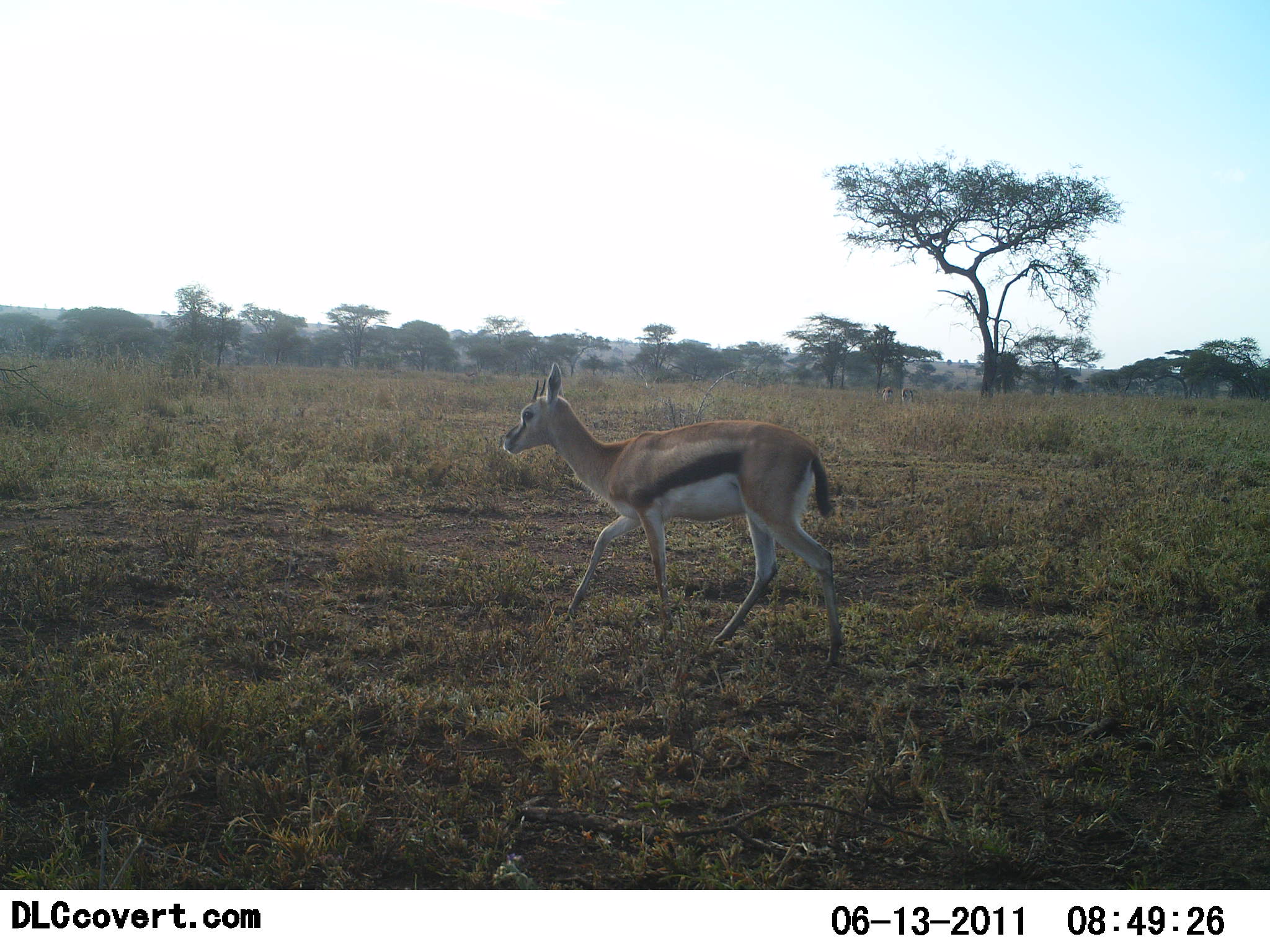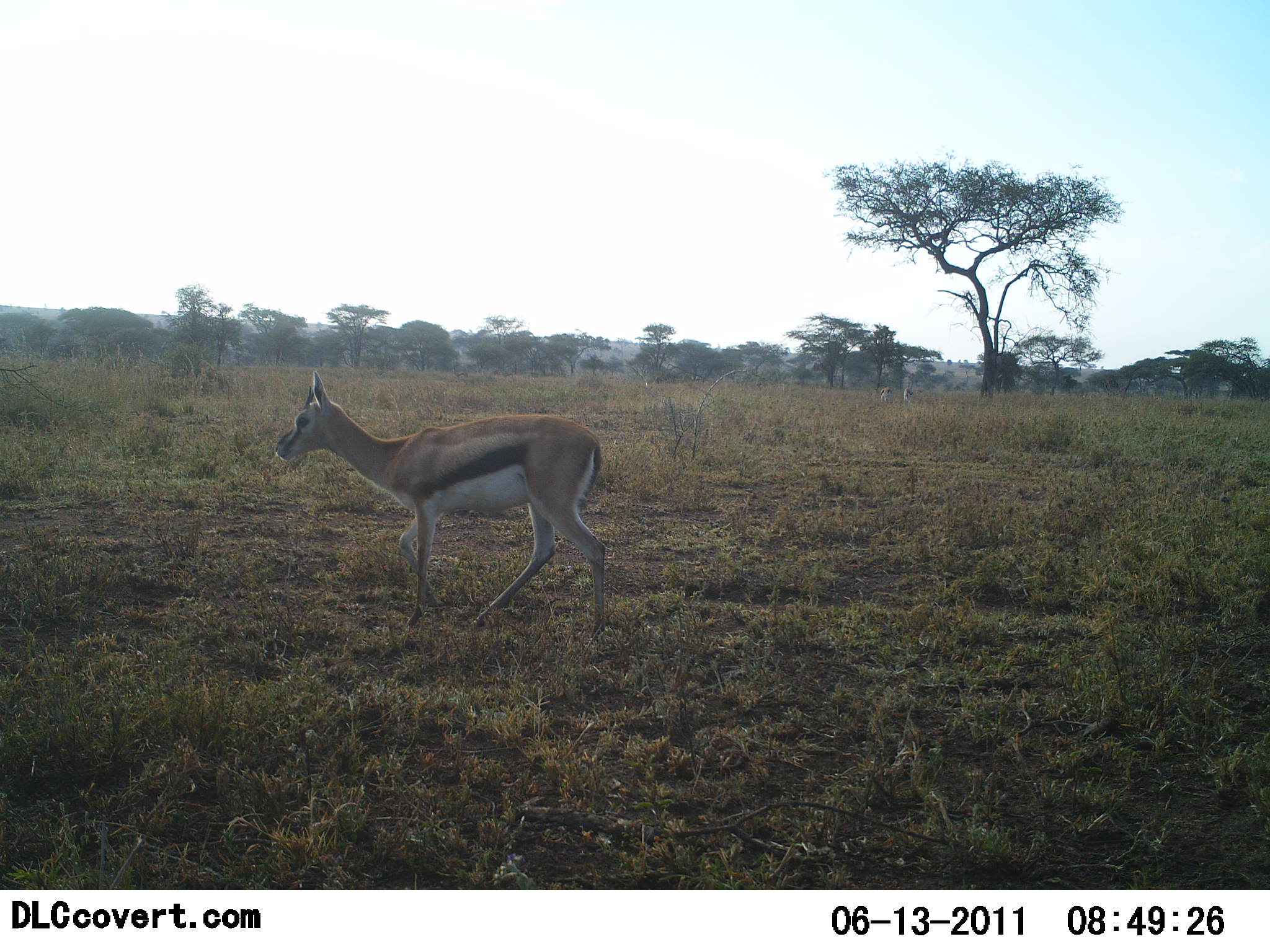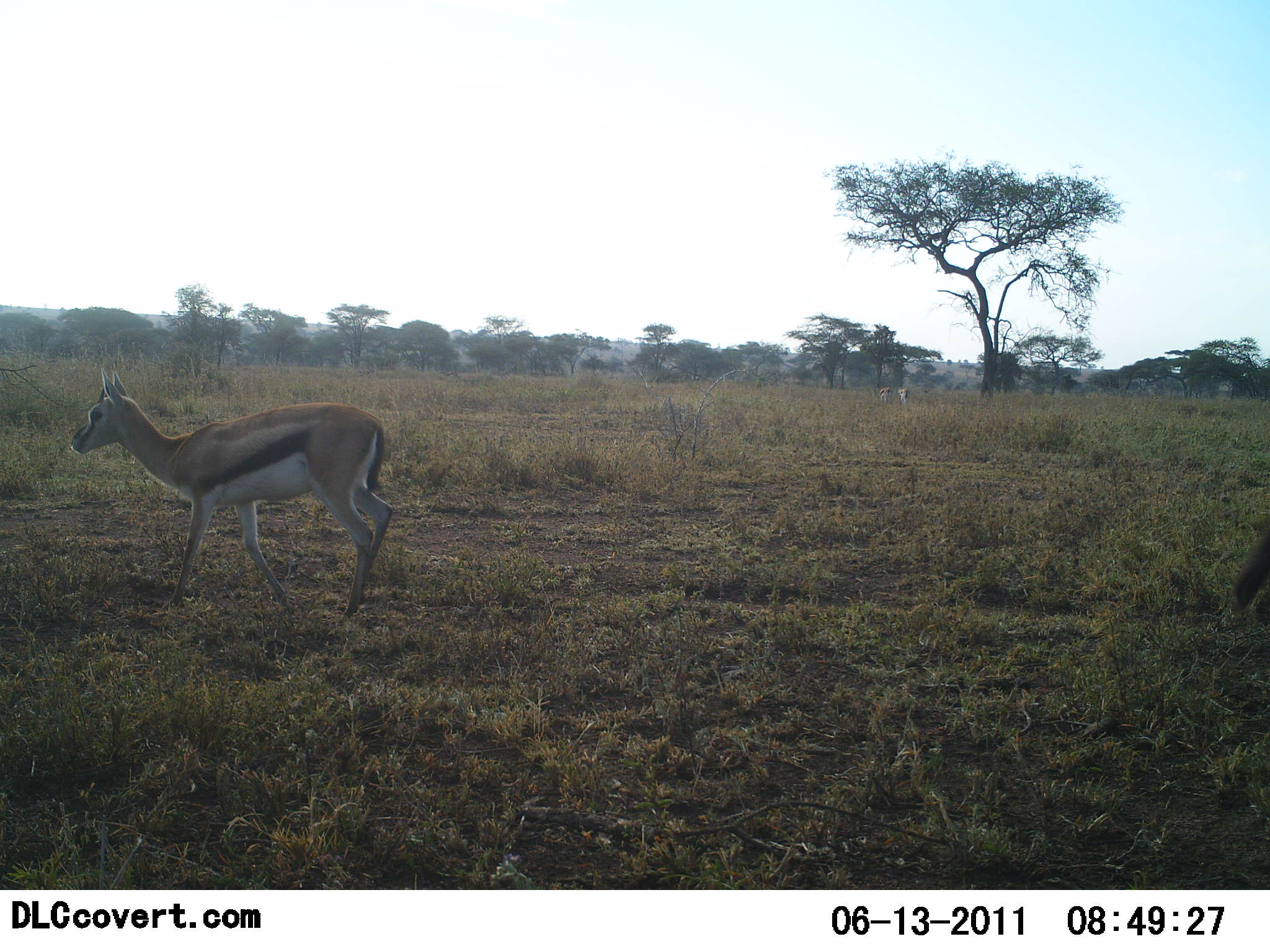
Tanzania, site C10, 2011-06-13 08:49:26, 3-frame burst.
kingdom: Animalia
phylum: Chordata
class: Mammalia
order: Artiodactyla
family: Bovidae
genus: Eudorcas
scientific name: Eudorcas thomsonii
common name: thomson's gazelle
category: gazellethomsons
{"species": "gazellethomsons (thomson's gazelle) (Eudorcas thomsonii)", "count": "1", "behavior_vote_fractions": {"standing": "7%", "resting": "0%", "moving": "100%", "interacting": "0%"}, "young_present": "0%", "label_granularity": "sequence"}